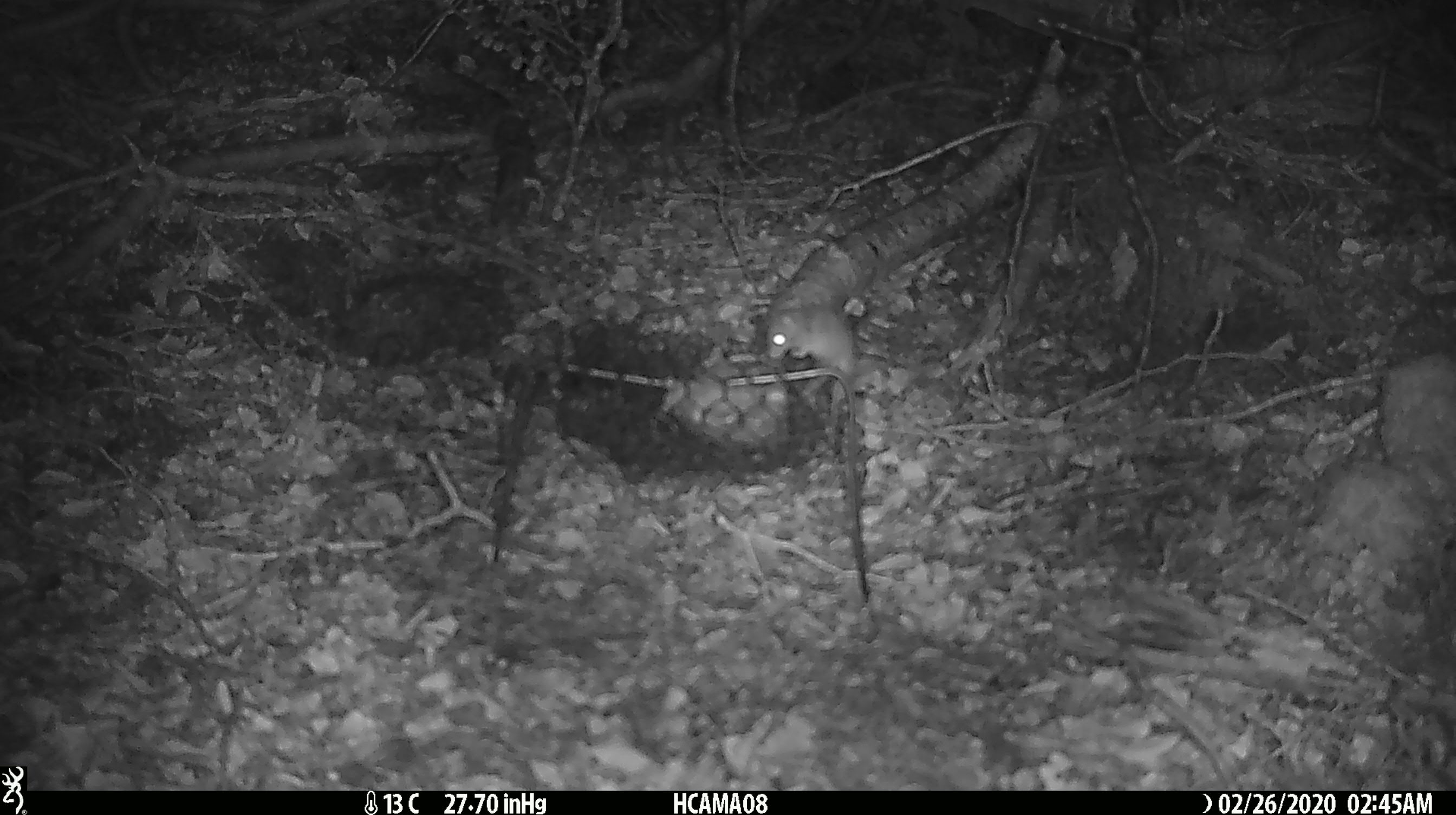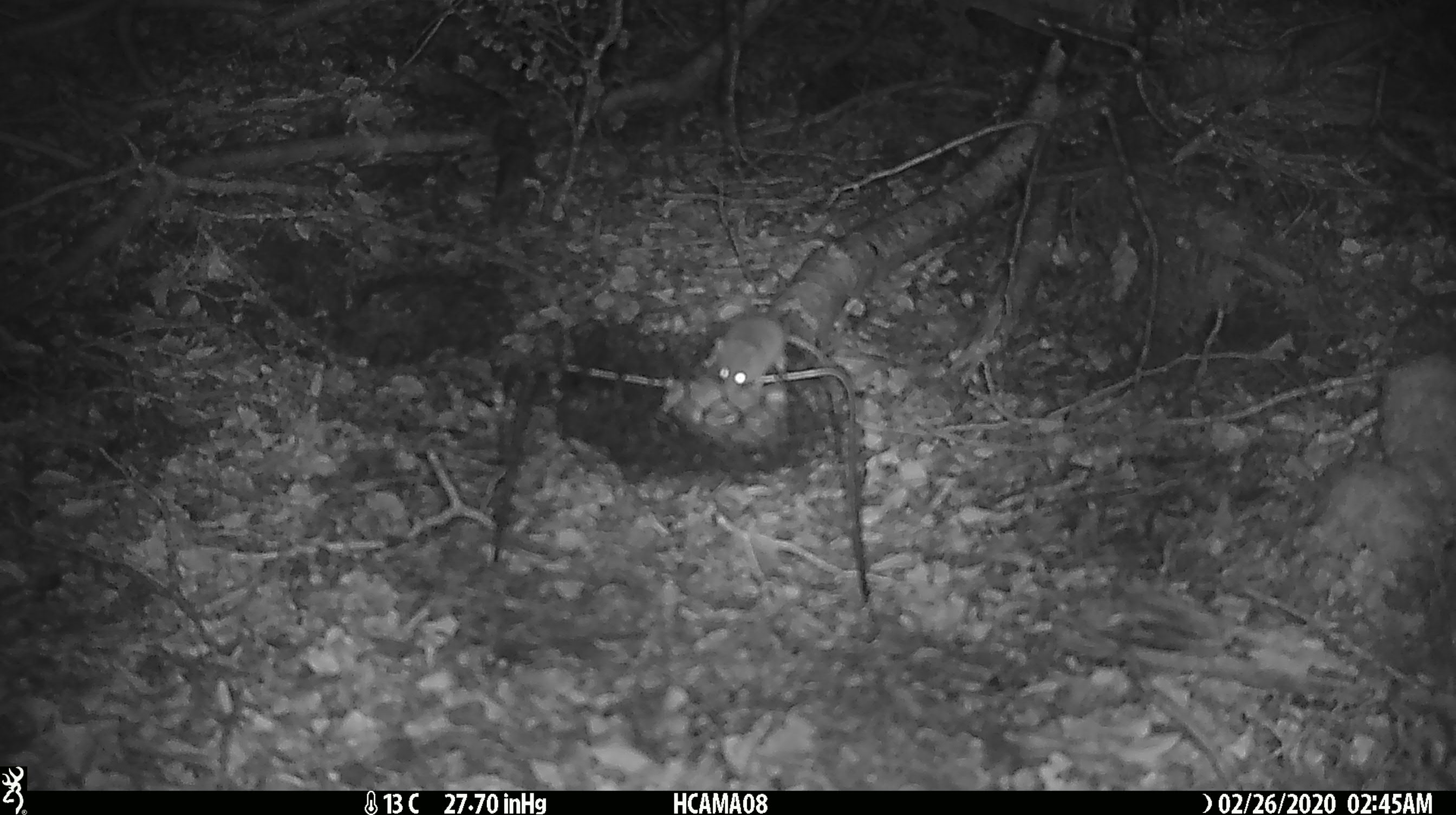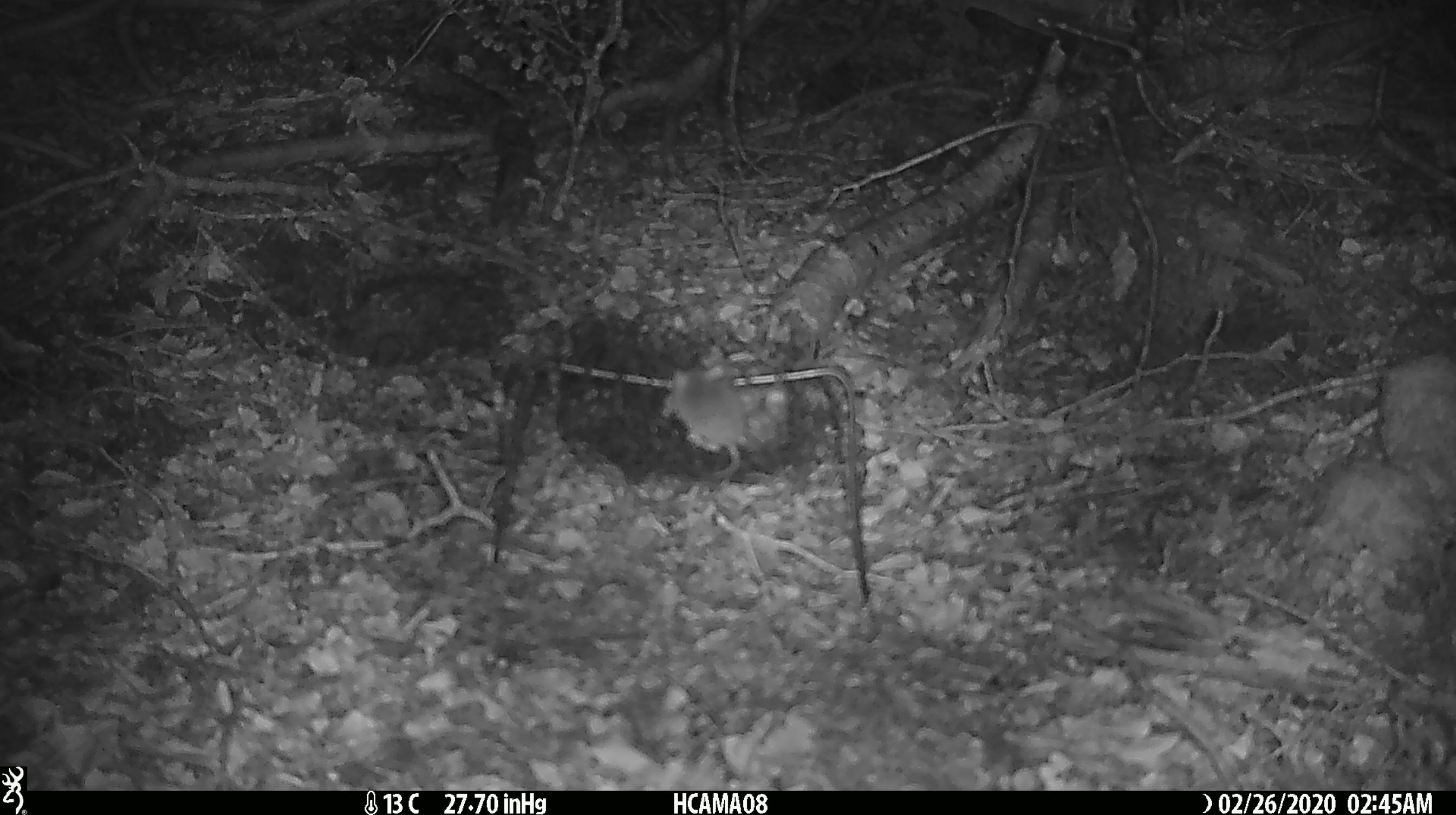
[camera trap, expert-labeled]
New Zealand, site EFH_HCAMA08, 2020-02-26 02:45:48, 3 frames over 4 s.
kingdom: Animalia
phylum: Chordata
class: Mammalia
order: Rodentia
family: Muridae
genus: Mus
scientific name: Mus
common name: mouse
Mouse (Mus).